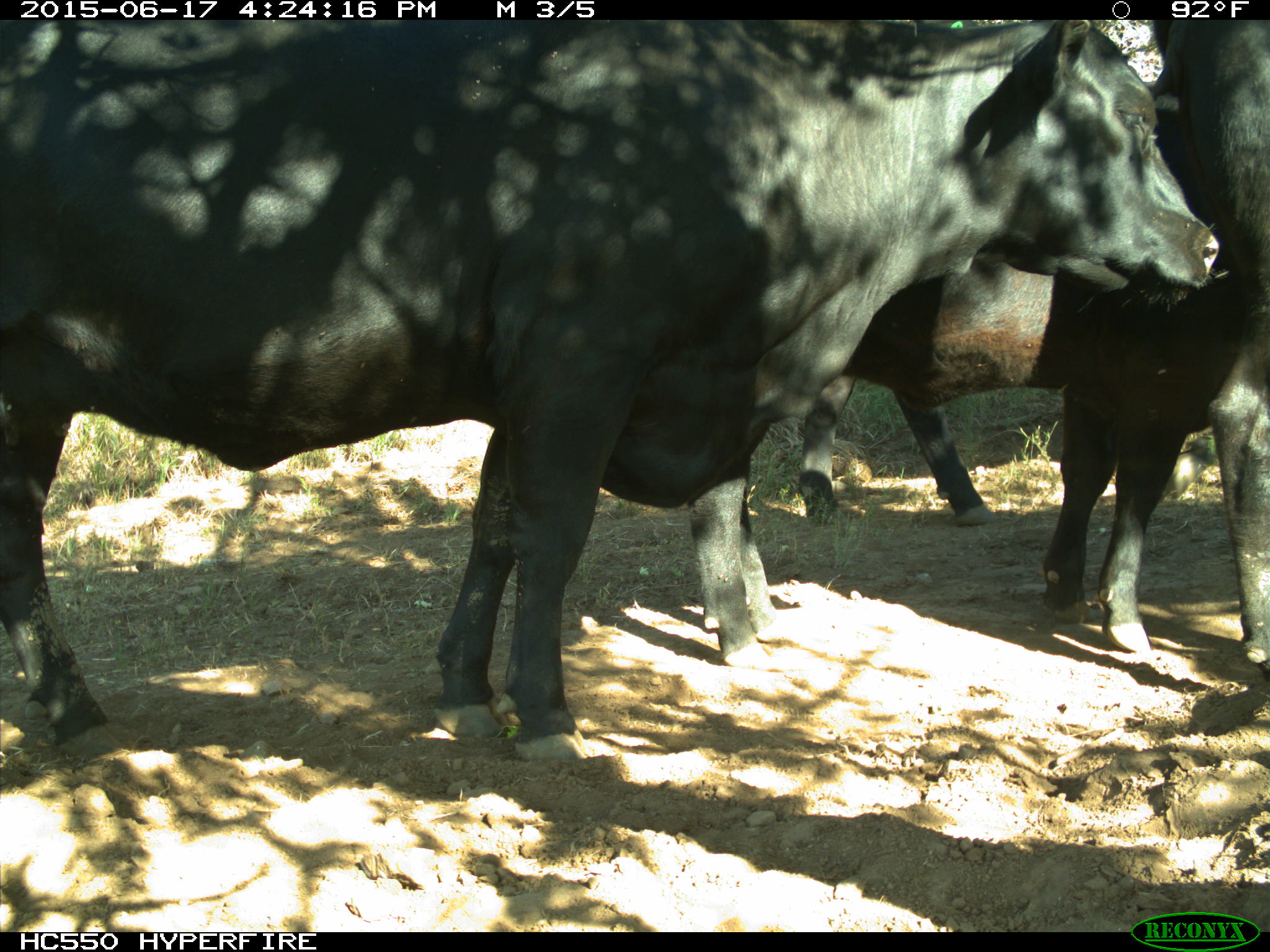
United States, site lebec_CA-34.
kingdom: Animalia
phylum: Chordata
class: Mammalia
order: Artiodactyla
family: Bovidae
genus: Bos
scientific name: Bos taurus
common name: domestic cow